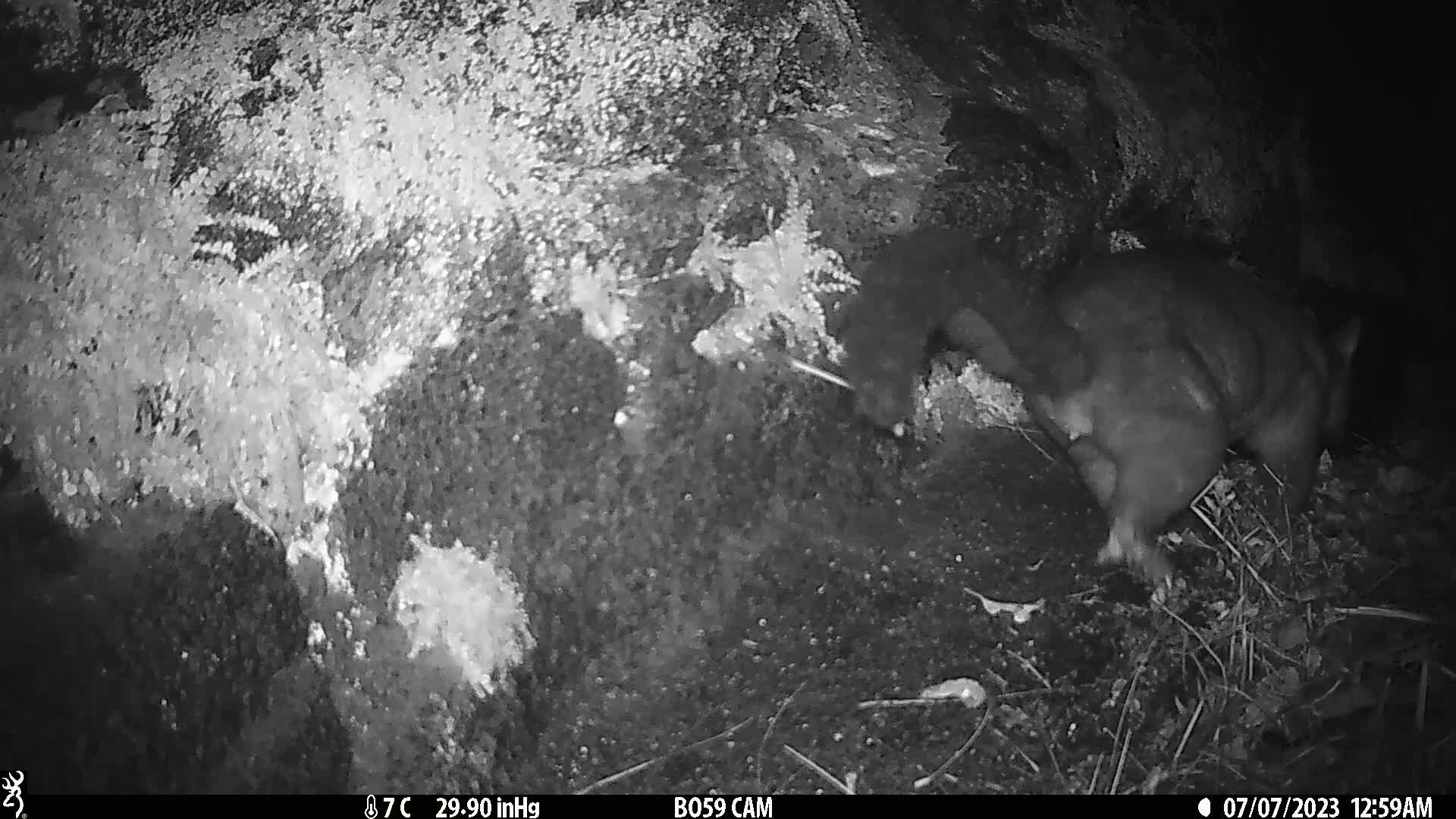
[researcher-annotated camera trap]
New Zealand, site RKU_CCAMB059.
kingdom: Animalia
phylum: Chordata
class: Mammalia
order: Diprotodontia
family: Phalangeridae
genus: Trichosurus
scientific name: Trichosurus vulpecula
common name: common brushtail possum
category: possum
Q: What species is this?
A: Possum (common brushtail possum) (Trichosurus vulpecula).